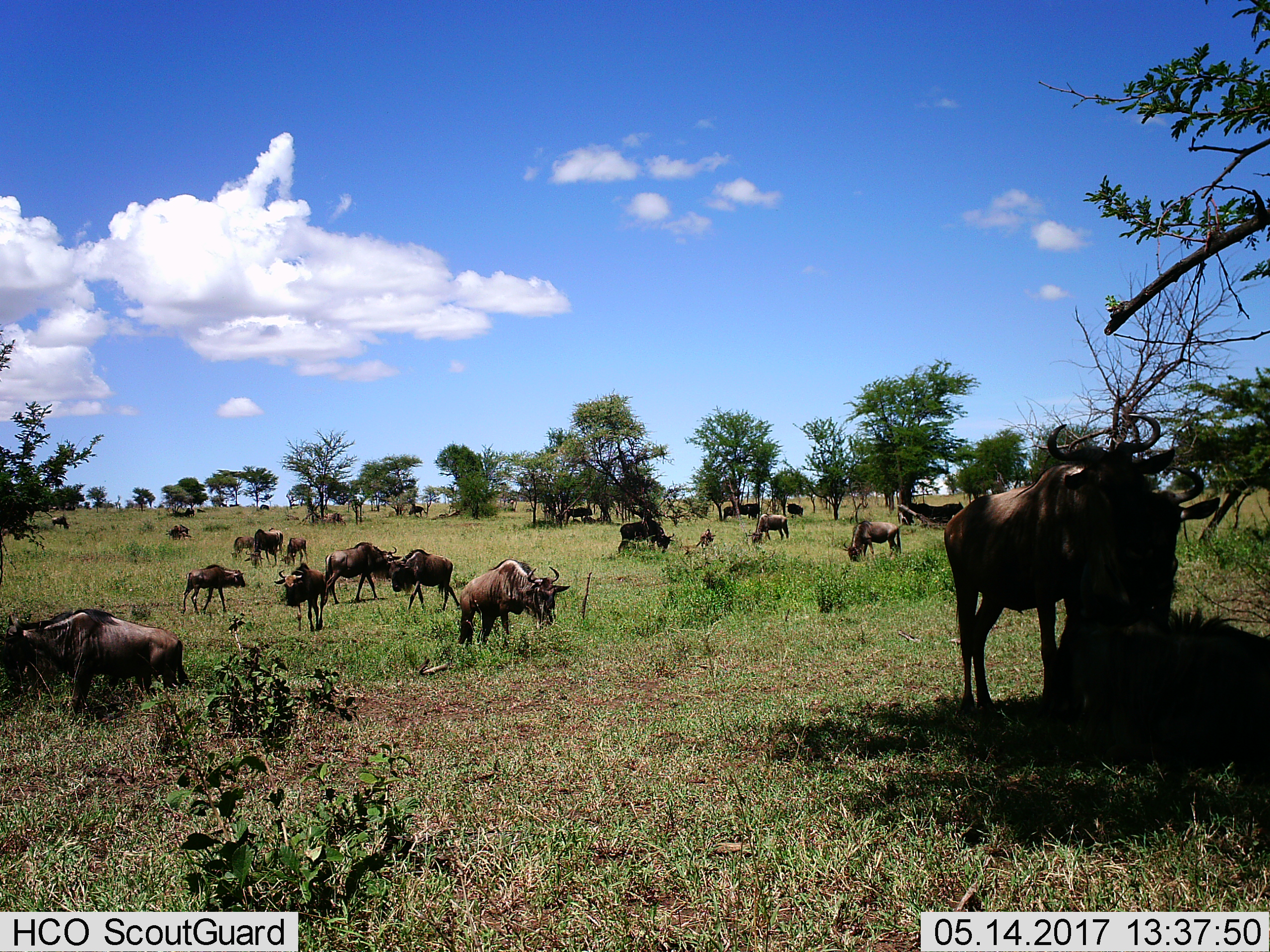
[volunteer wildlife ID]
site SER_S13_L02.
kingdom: Animalia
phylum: Chordata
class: Mammalia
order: Artiodactyla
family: Bovidae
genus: Connochaetes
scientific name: Connochaetes taurinus taurinus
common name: blue wildebeest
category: wildebeestblue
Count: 11-50.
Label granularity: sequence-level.